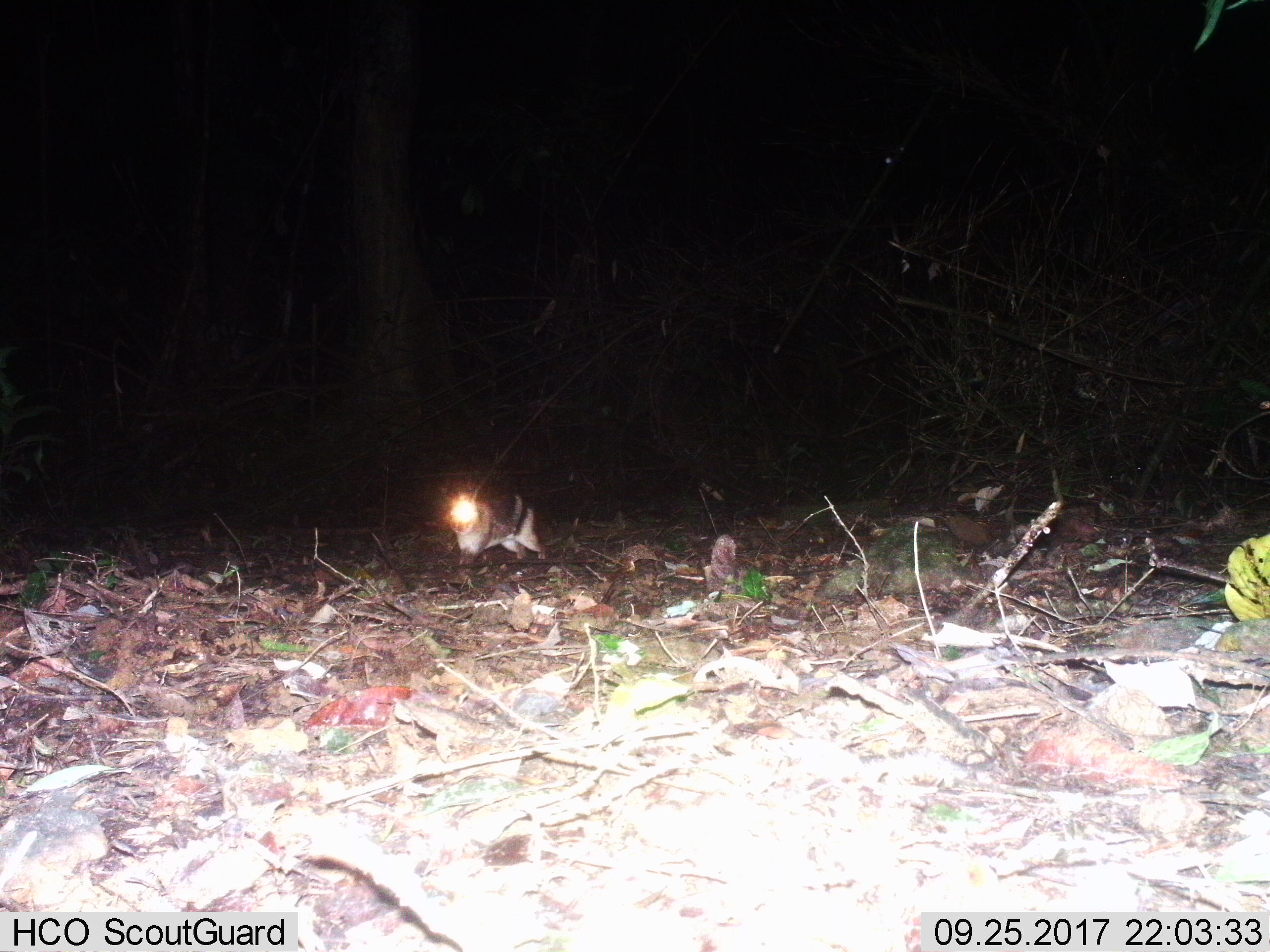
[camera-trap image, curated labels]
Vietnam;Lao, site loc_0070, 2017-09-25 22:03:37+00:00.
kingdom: Animalia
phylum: Chordata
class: Mammalia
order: Lagomorpha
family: Leporidae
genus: Nesolagus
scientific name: Nesolagus timminsi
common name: annamite striped rabbit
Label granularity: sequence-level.